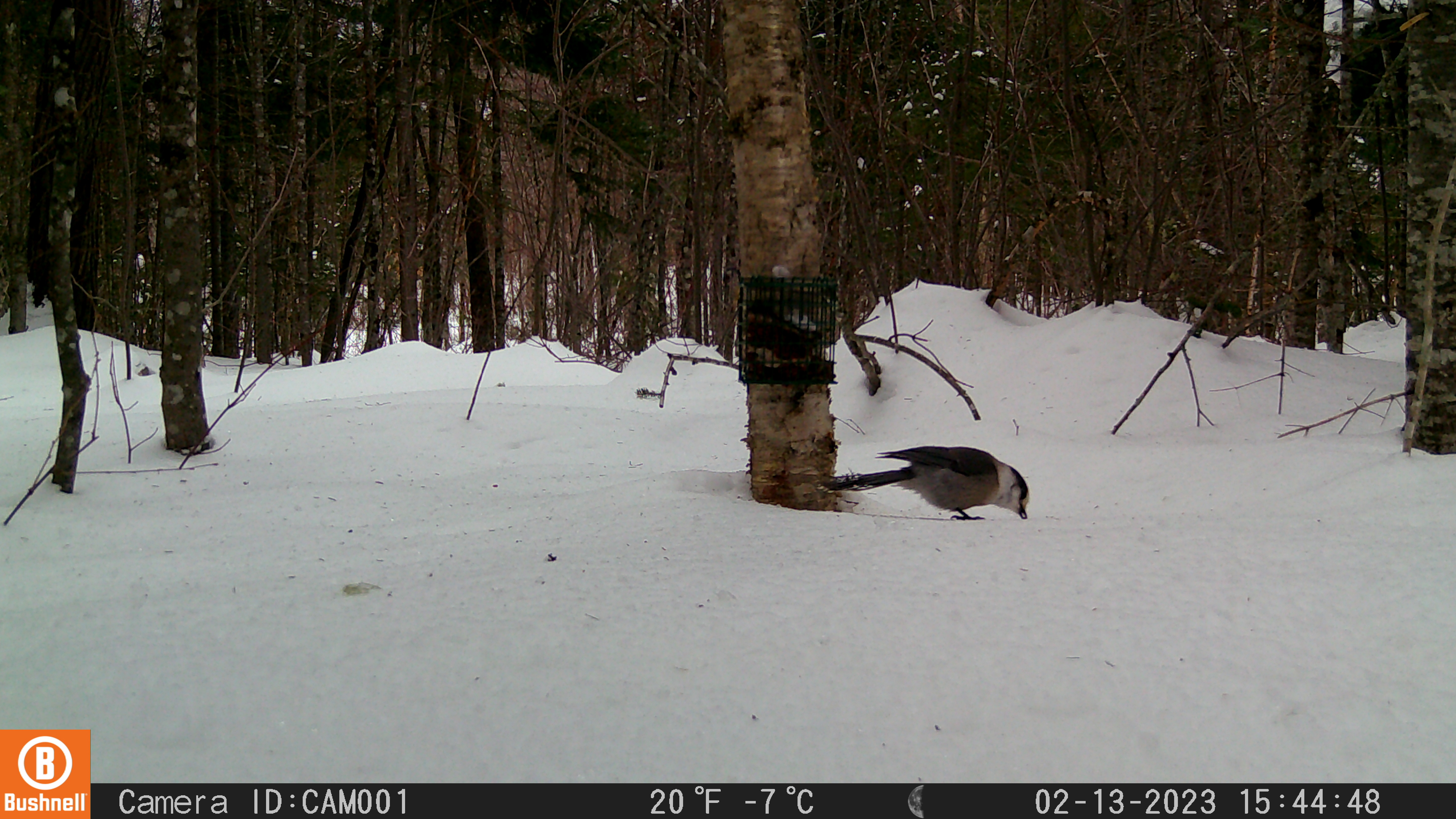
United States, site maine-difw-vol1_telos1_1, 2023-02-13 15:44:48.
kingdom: Animalia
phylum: Chordata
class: Aves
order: Passeriformes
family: Corvidae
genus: Perisoreus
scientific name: Perisoreus canadensis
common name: canada jay